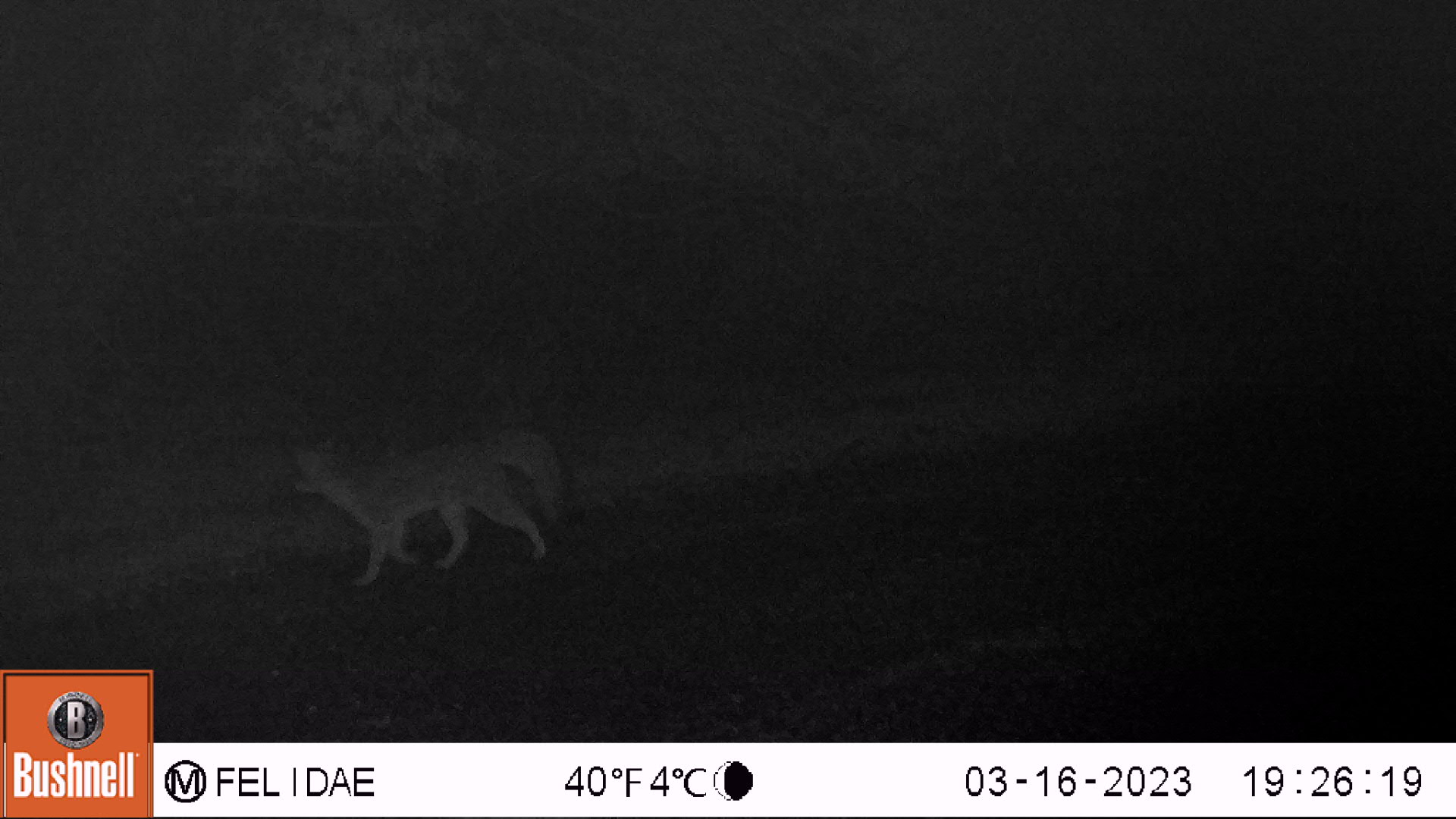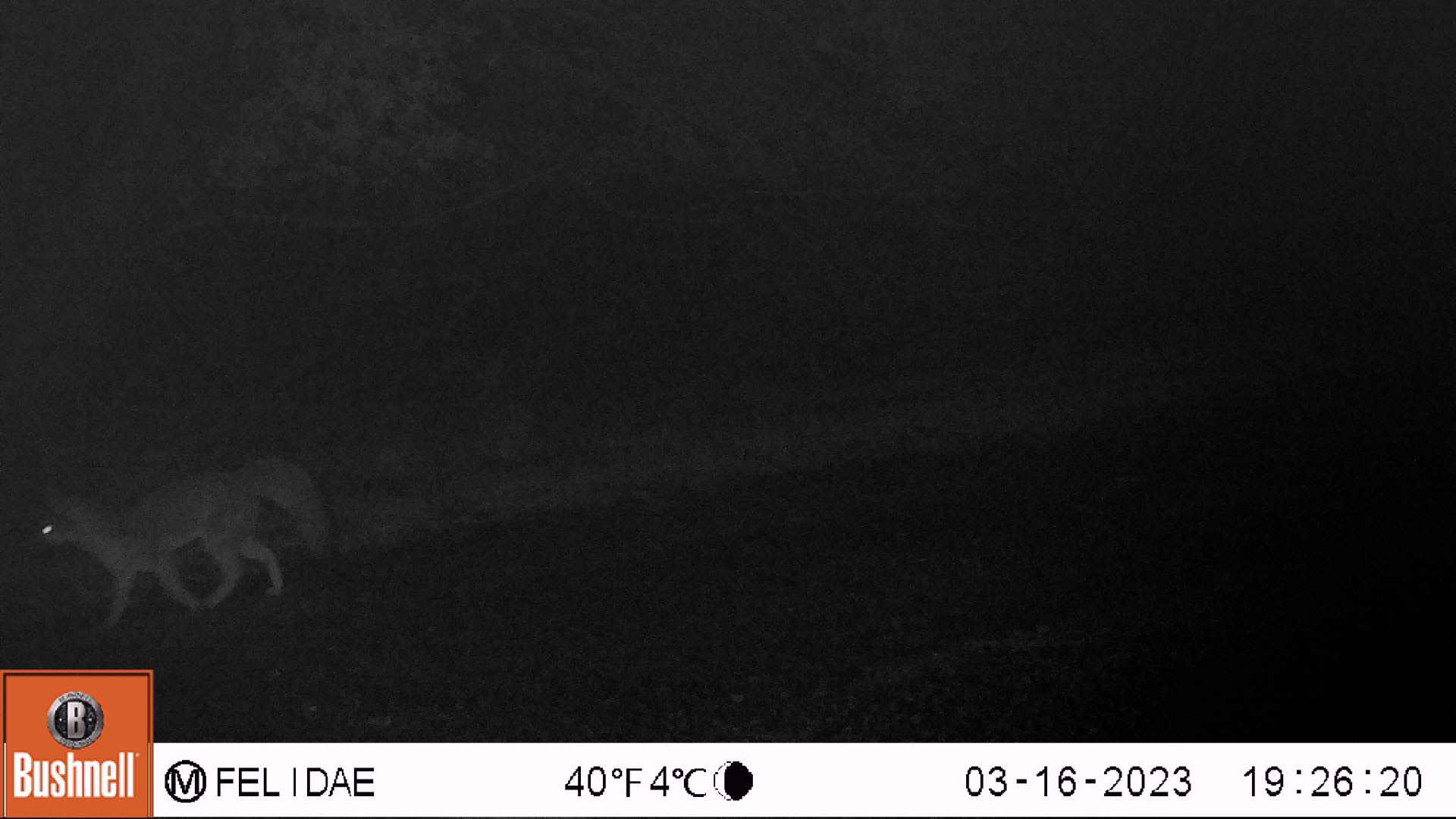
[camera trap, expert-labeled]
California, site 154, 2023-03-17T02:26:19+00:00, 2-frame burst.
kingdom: Animalia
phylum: Chordata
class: Mammalia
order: Carnivora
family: Canidae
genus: Urocyon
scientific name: Urocyon cinereoargenteus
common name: gray fox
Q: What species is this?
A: Gray fox (Urocyon cinereoargenteus).